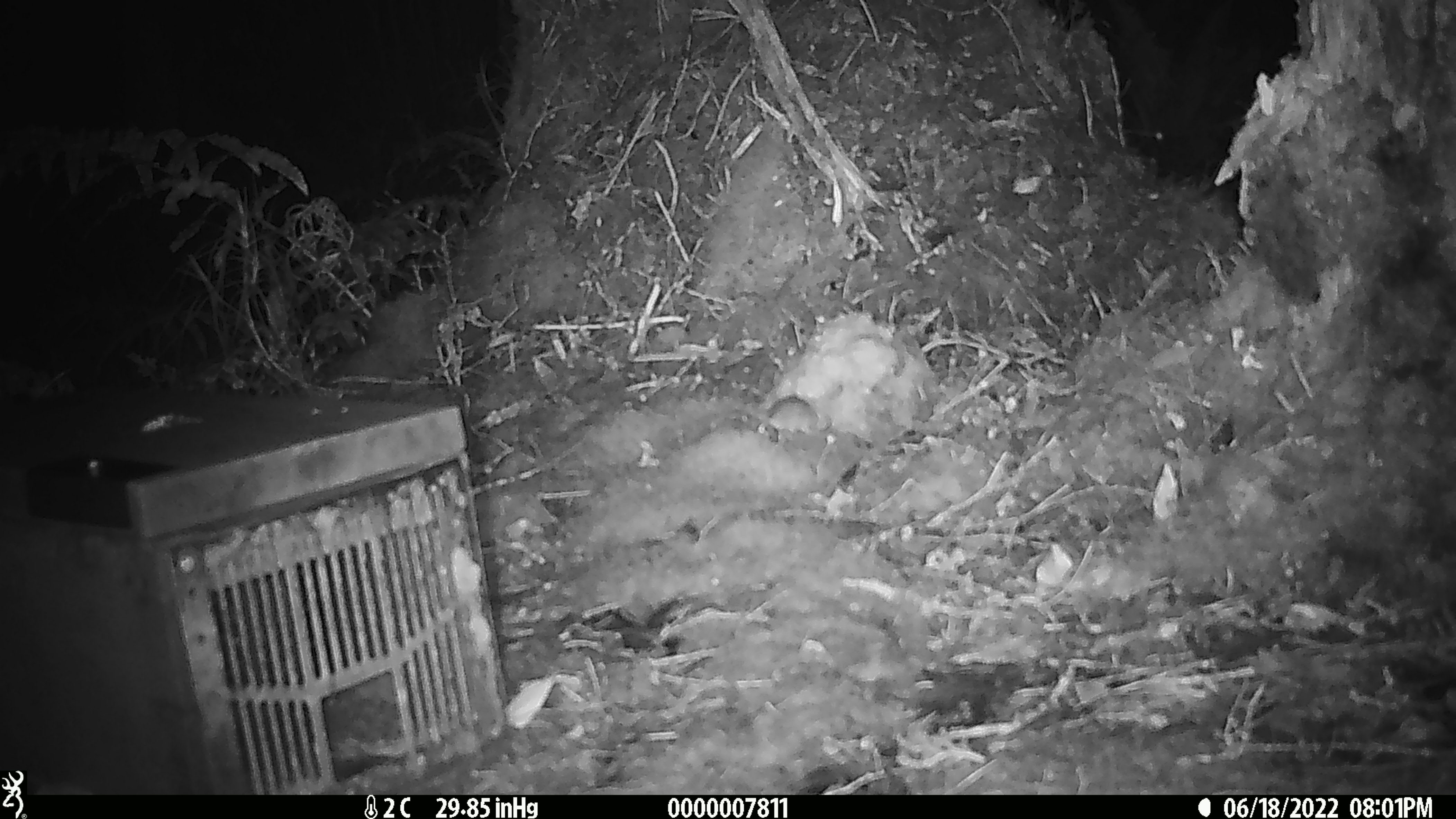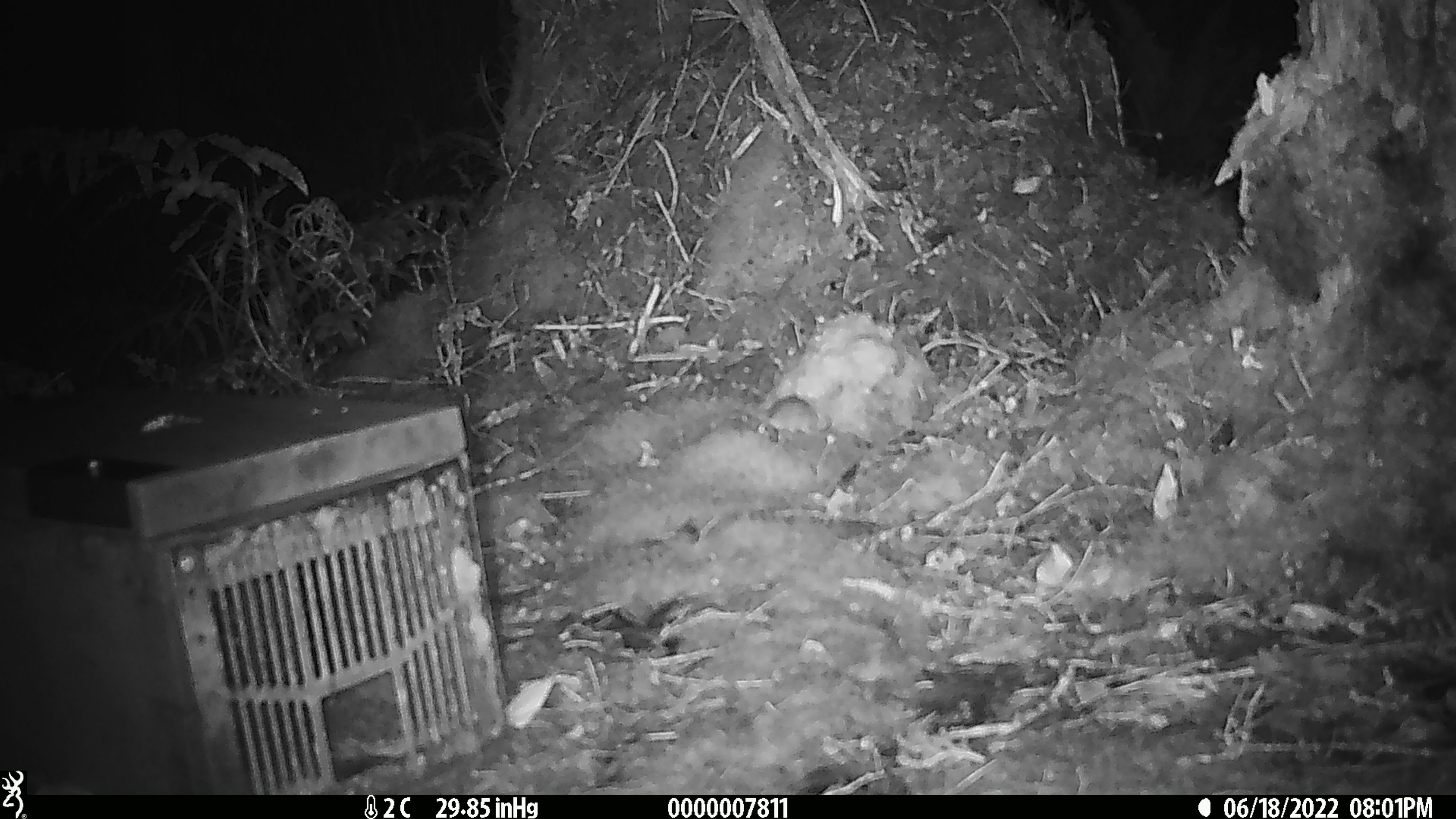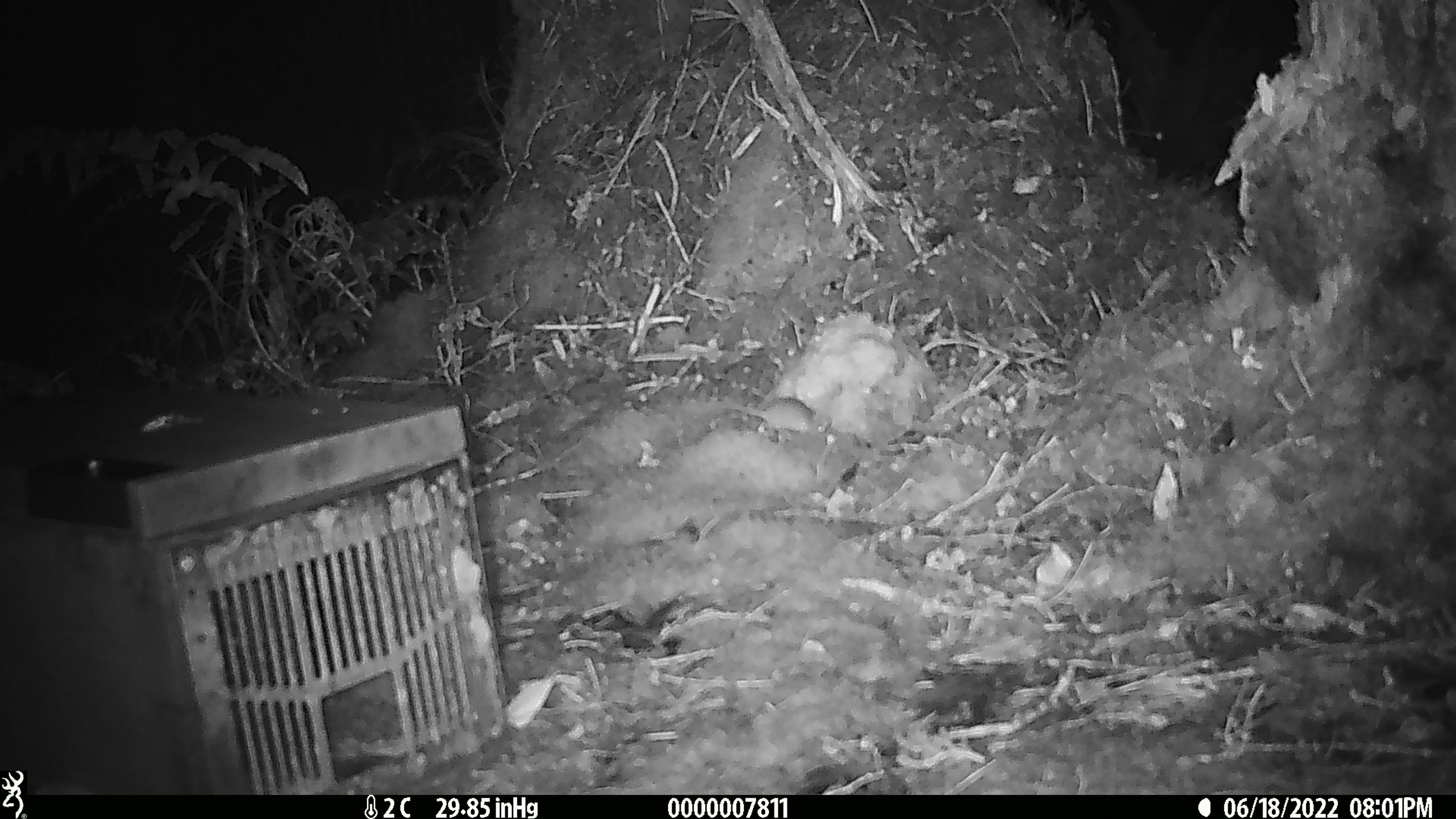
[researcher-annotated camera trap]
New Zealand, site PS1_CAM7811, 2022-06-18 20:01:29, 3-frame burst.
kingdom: Animalia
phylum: Chordata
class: Mammalia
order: Rodentia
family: Muridae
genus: Mus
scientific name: Mus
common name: mouse